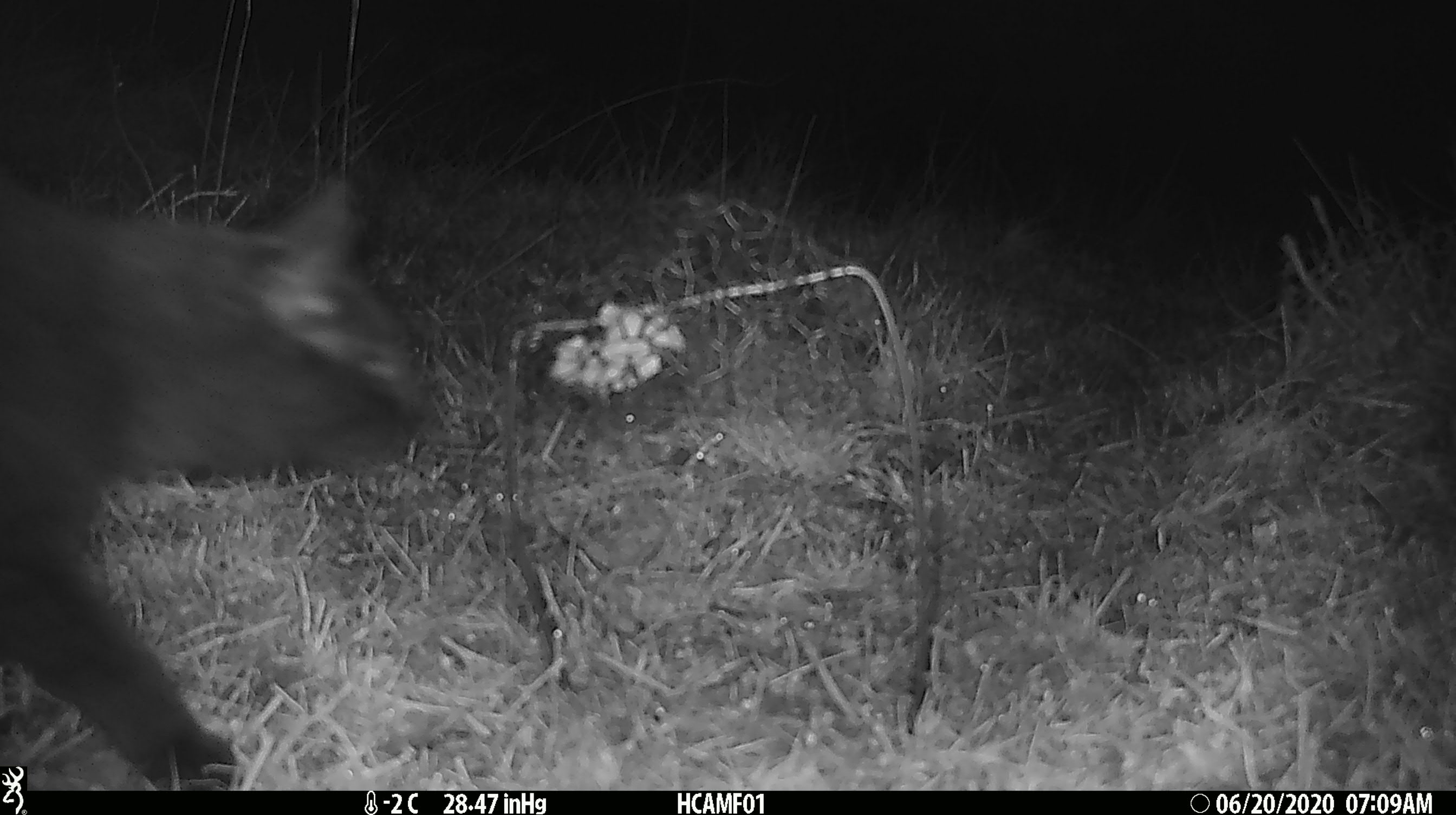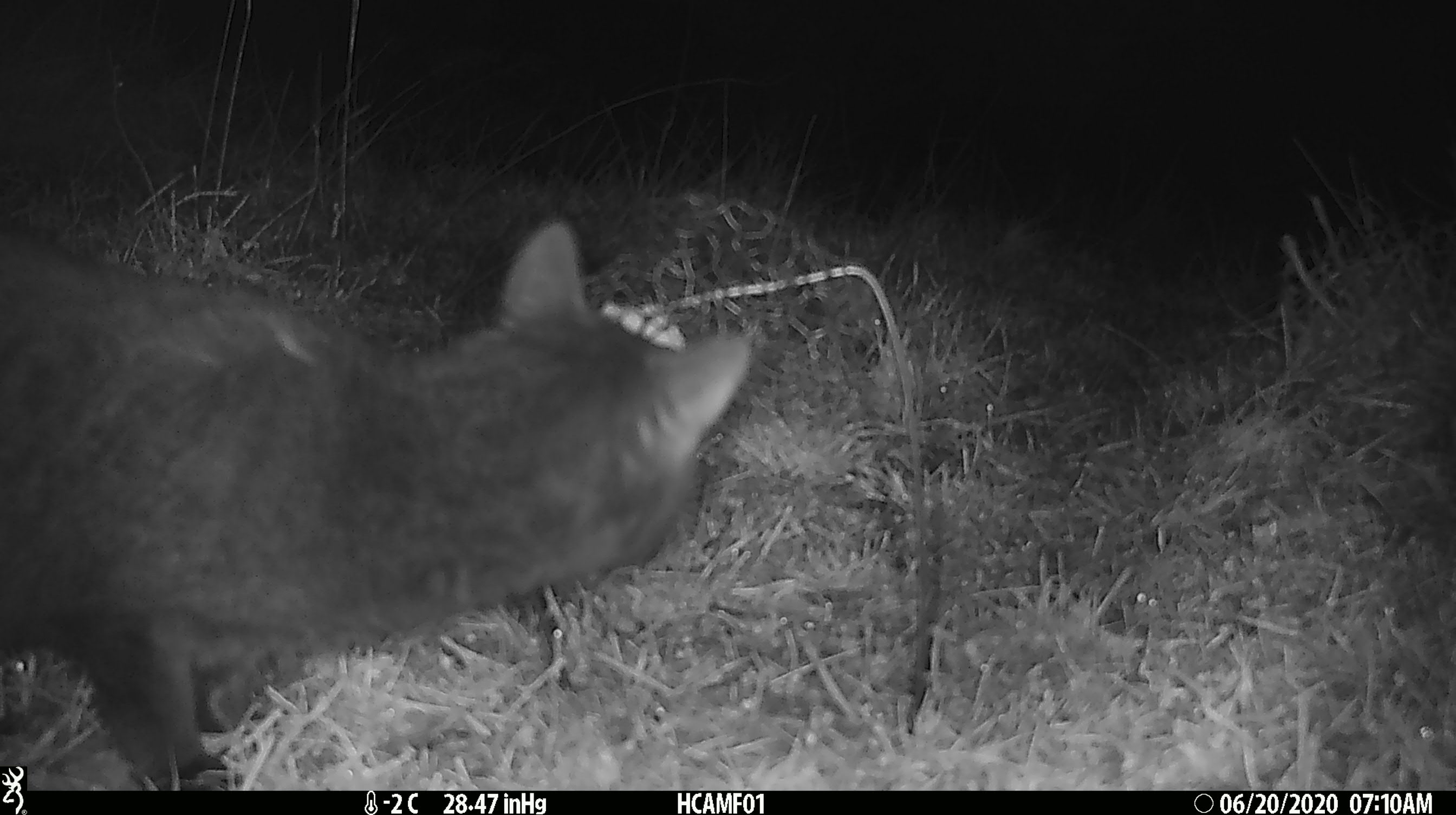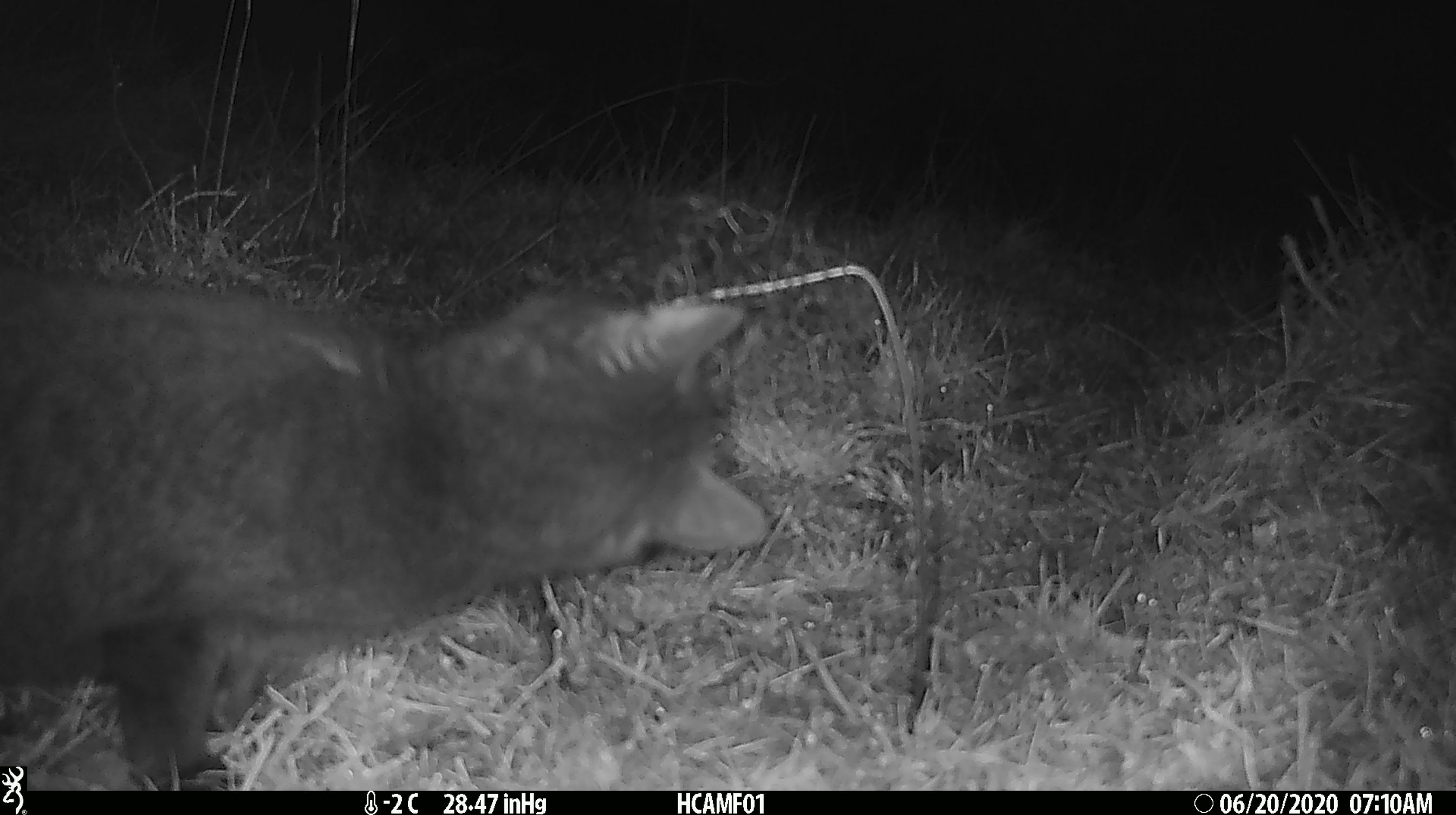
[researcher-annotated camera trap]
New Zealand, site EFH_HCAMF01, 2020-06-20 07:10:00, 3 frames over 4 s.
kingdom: Animalia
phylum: Chordata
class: Mammalia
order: Carnivora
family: Felidae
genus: Felis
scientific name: Felis catus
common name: domestic cat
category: cat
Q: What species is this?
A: Cat (domestic cat) (Felis catus).